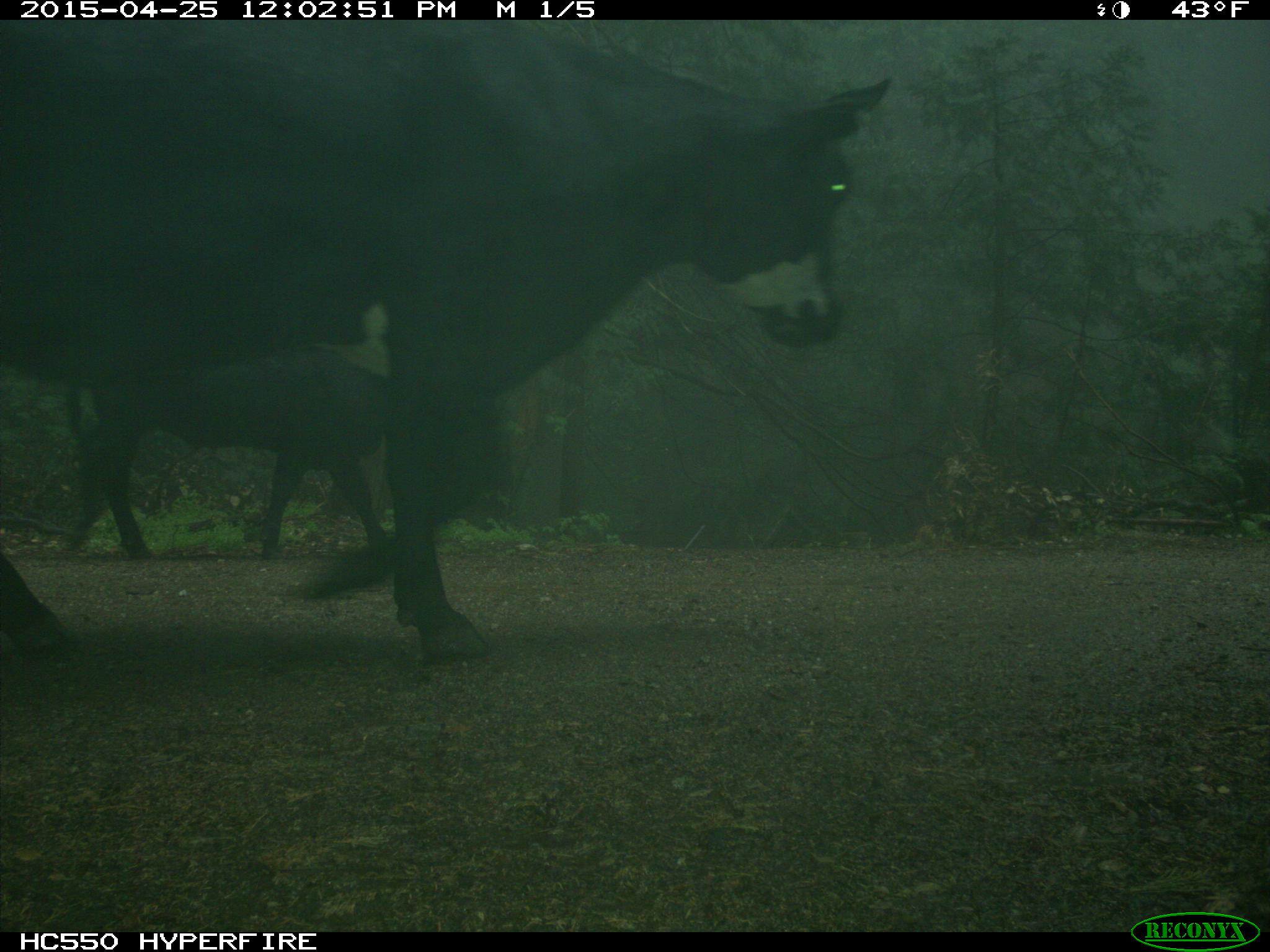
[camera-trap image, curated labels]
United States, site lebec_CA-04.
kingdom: Animalia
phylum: Chordata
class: Mammalia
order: Artiodactyla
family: Bovidae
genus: Bos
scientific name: Bos taurus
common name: domestic cow